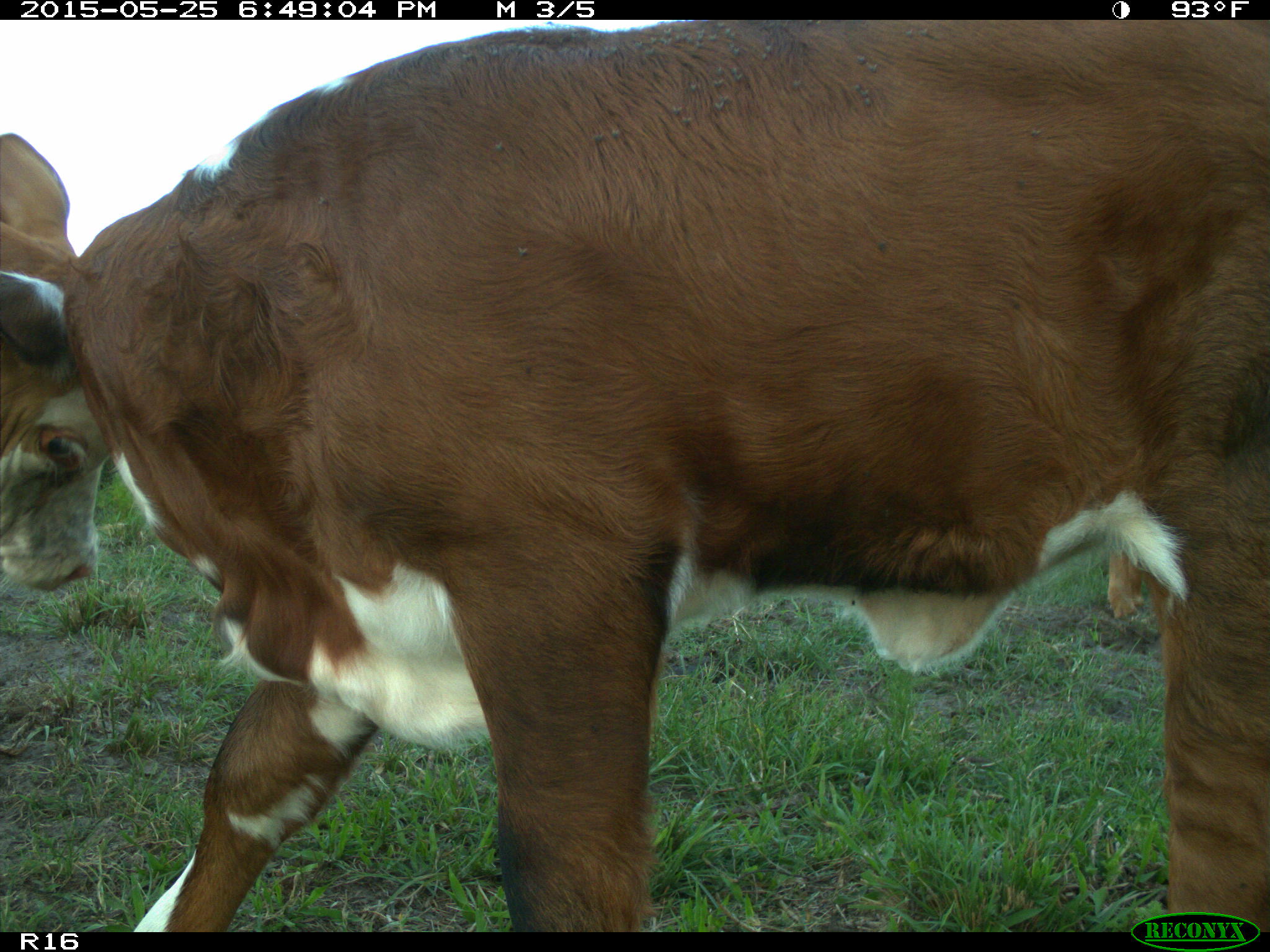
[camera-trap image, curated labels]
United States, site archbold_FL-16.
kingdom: Animalia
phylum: Chordata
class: Mammalia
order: Artiodactyla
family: Bovidae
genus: Bos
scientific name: Bos taurus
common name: domestic cow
Bos taurus (domestic cow).